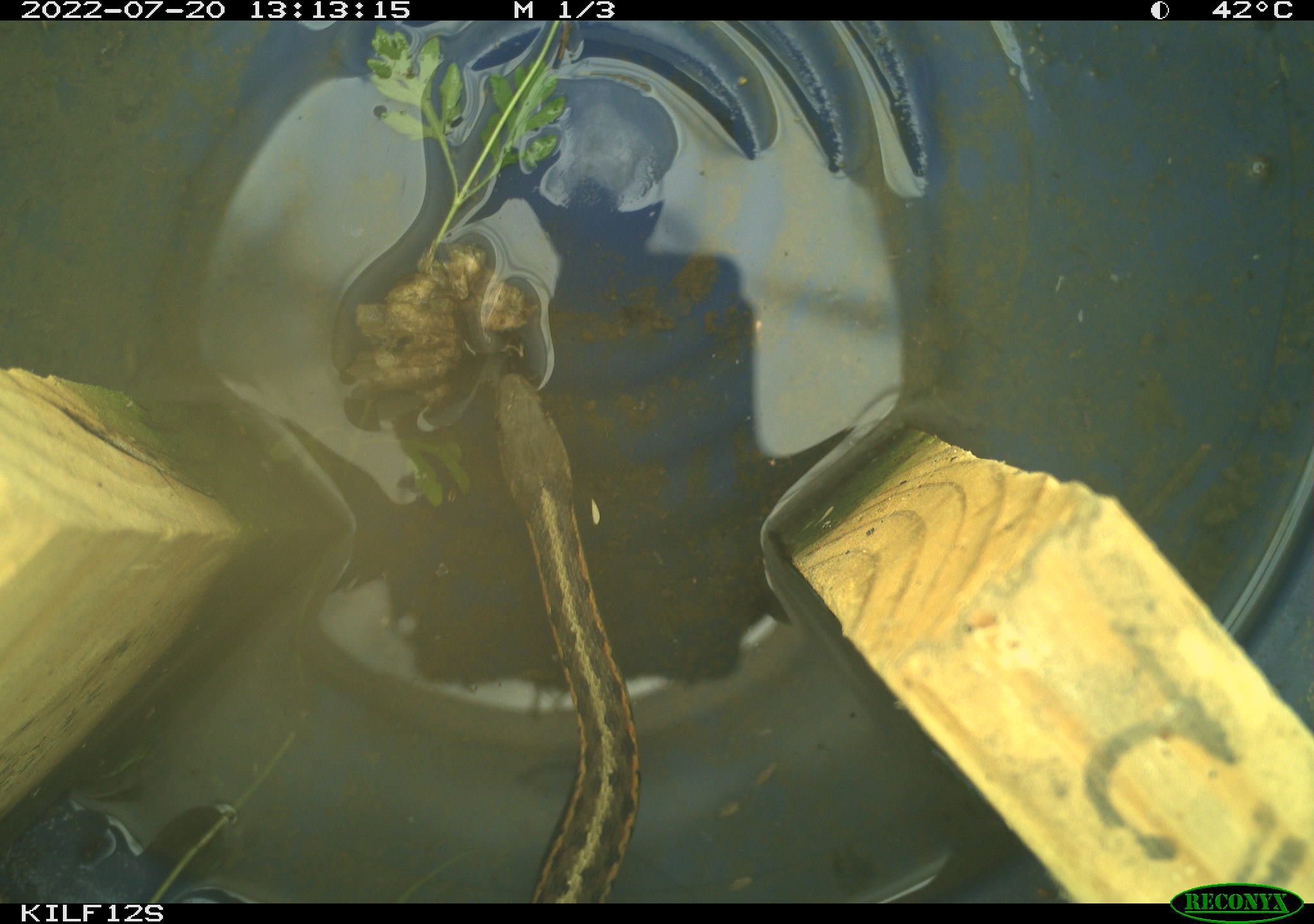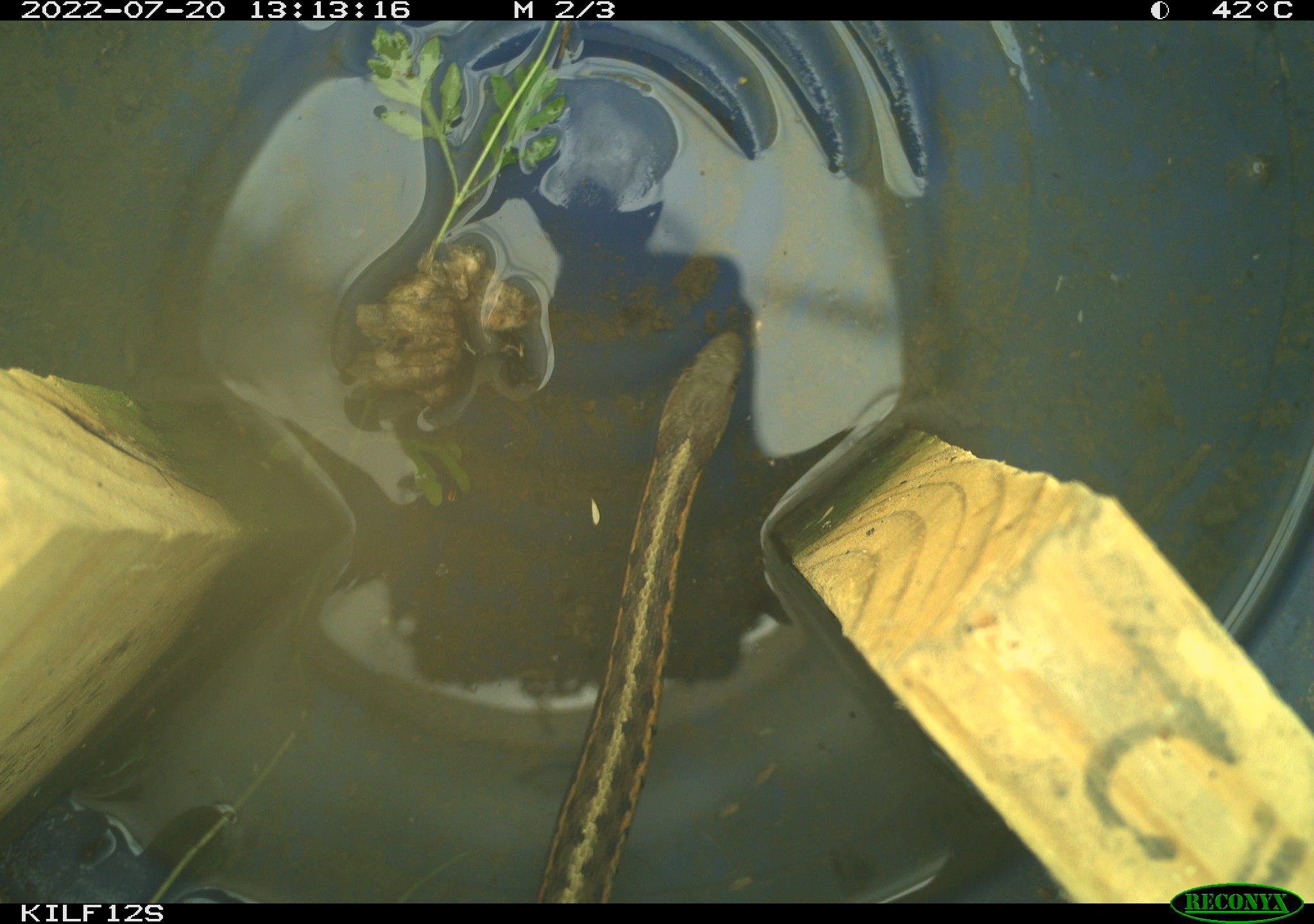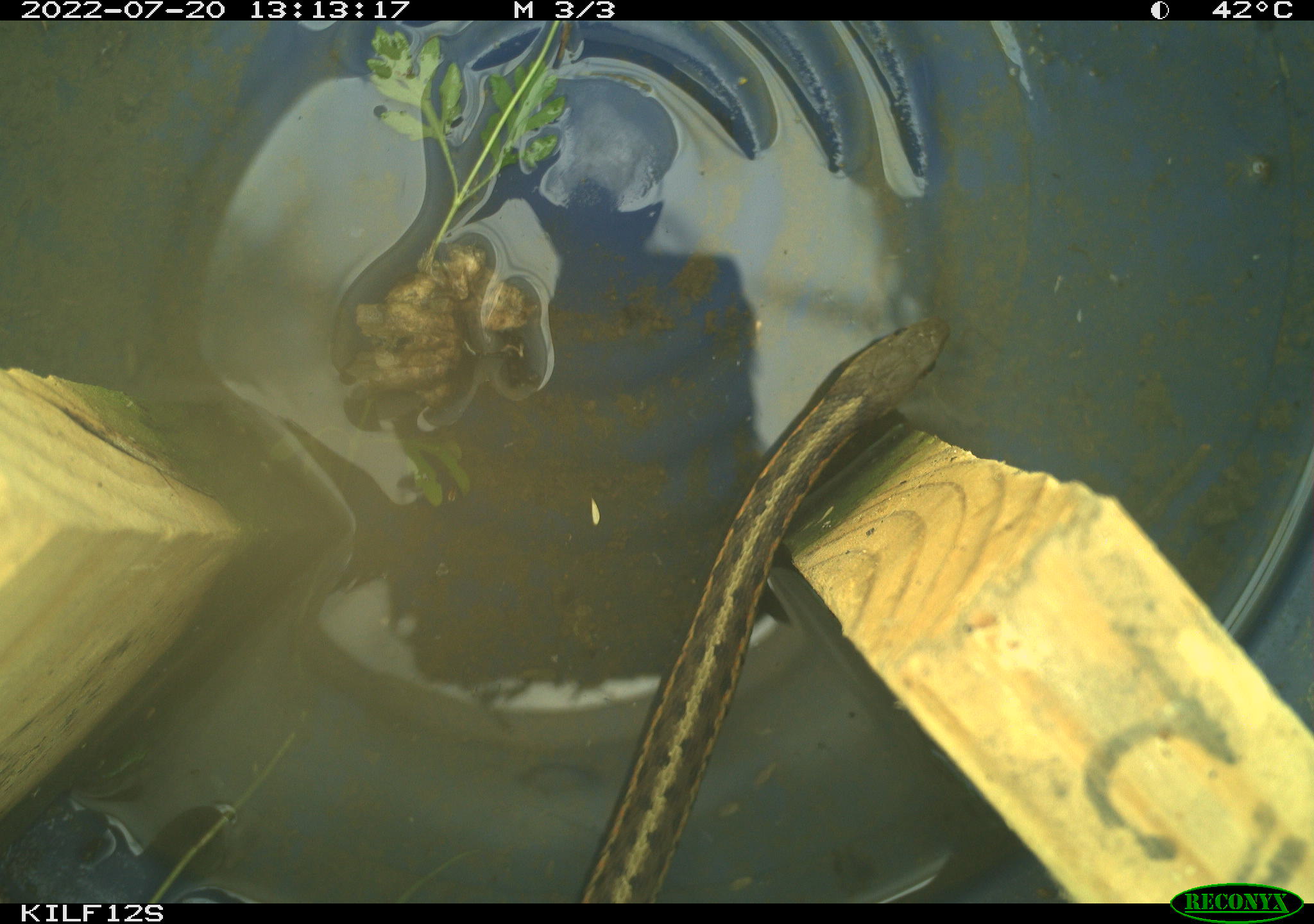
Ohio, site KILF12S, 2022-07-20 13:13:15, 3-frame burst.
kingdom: Animalia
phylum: Chordata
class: Reptilia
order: Squamata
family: Colubridae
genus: Thamnophis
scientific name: Thamnophis sirtalis sirtalis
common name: eastern gartersnake